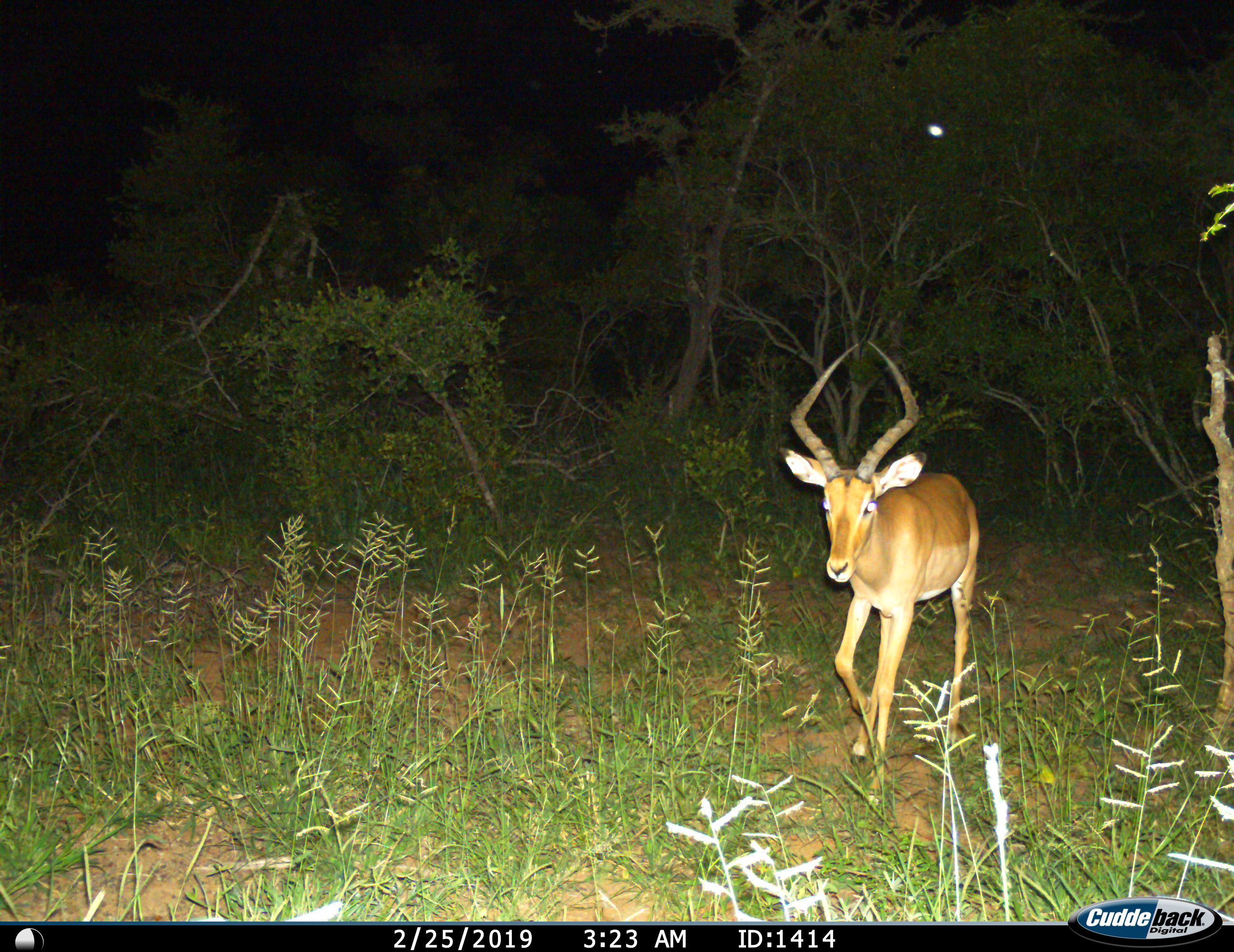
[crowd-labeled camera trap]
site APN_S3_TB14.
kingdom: Animalia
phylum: Chordata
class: Mammalia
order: Artiodactyla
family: Bovidae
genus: Aepyceros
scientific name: Aepyceros melampus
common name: impala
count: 1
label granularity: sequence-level